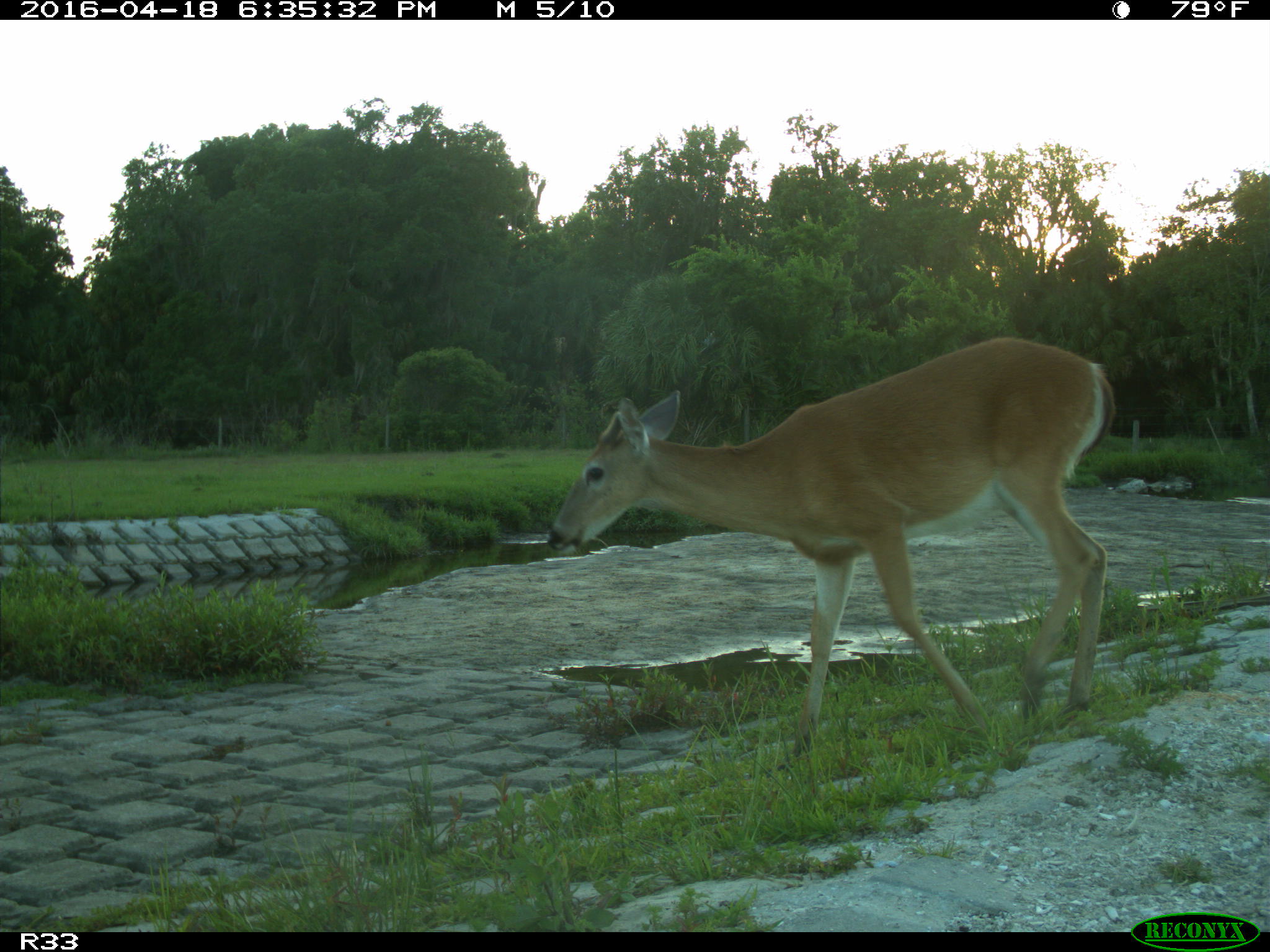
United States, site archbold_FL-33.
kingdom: Animalia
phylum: Chordata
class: Mammalia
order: Artiodactyla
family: Cervidae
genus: Odocoileus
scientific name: Odocoileus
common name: deer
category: unidentified deer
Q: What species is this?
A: Unidentified deer (deer) (Odocoileus).